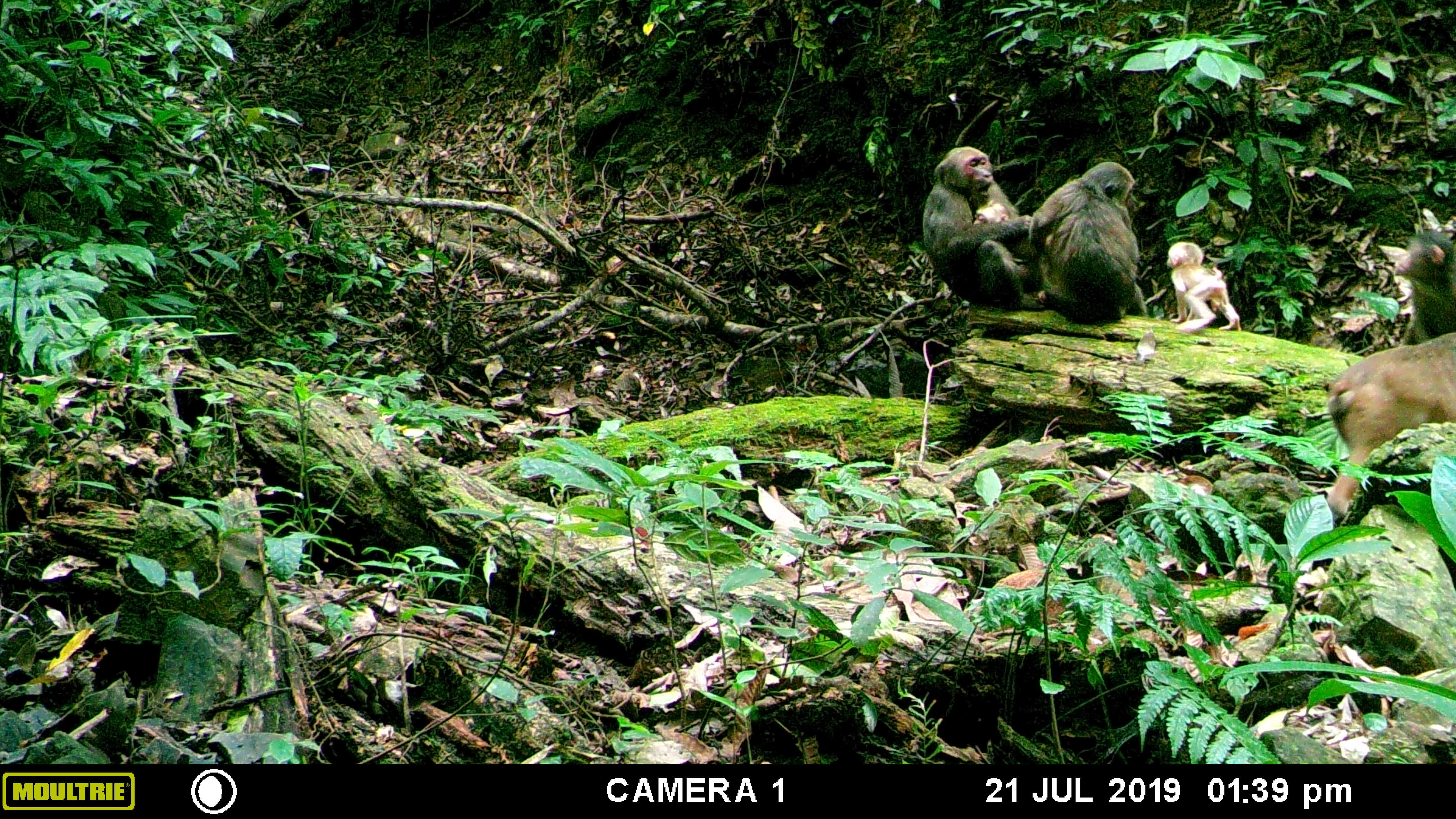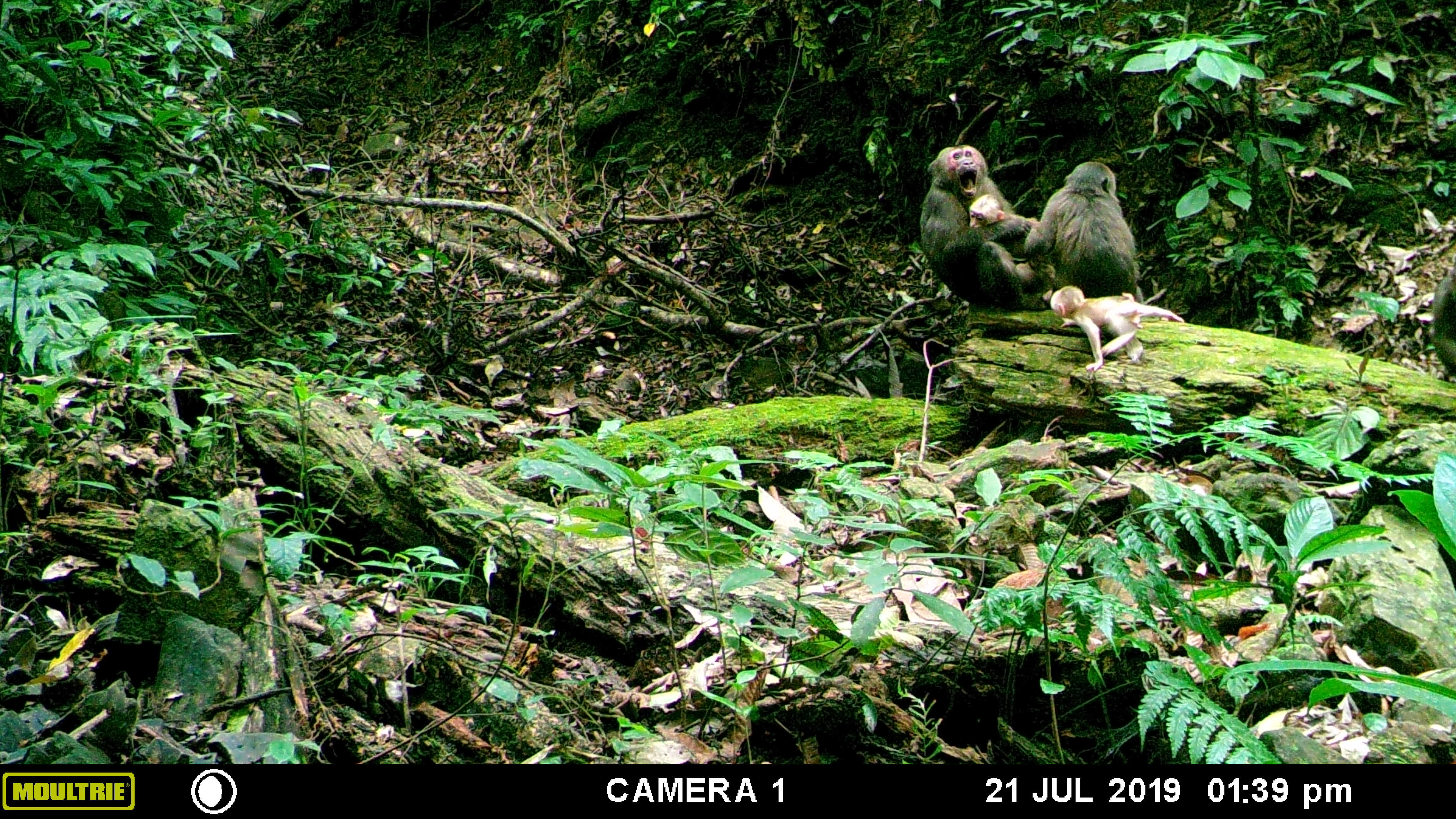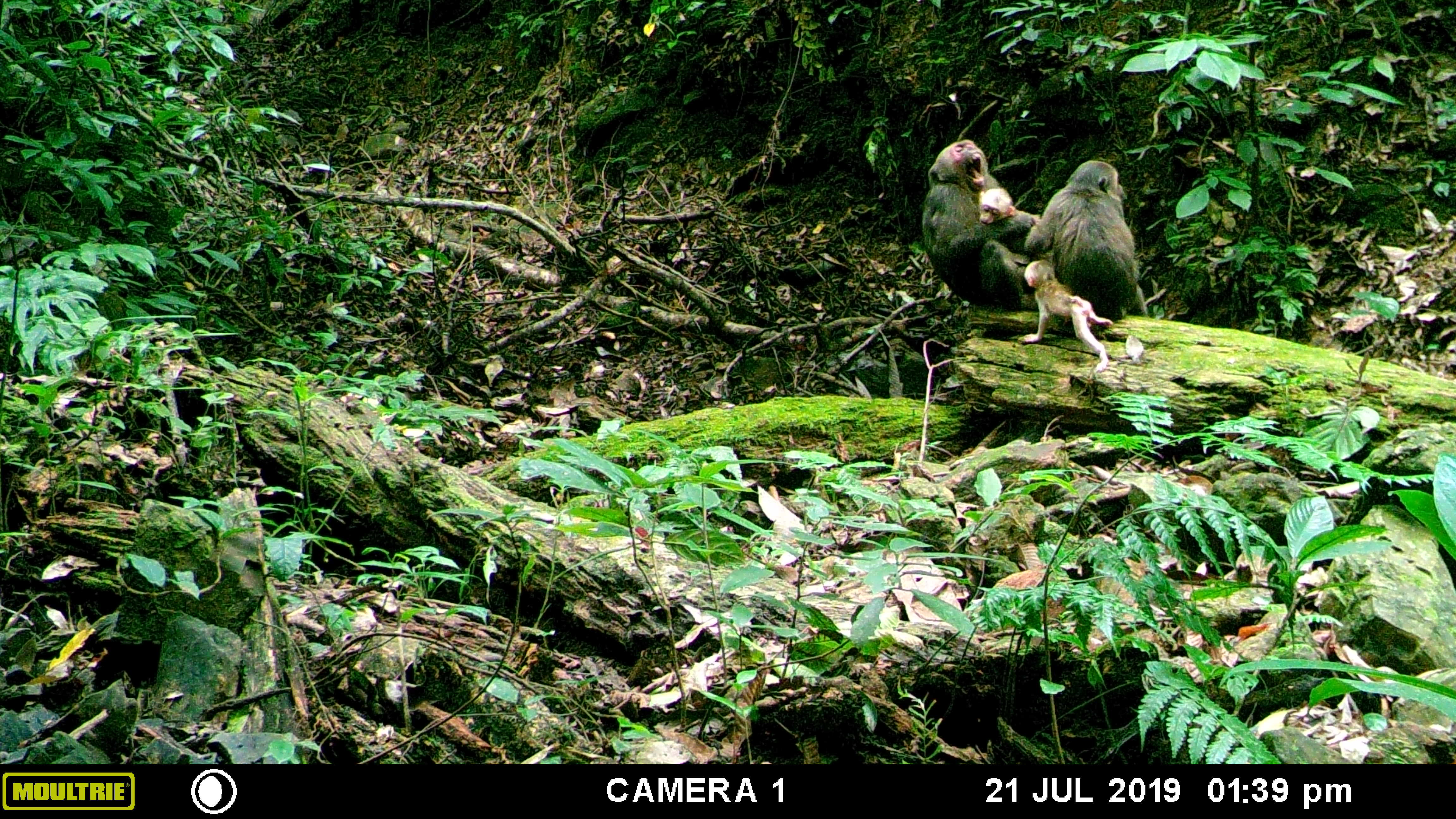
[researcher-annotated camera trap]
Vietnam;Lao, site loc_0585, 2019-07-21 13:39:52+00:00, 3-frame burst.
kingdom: Animalia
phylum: Chordata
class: Mammalia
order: Primates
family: Cercopithecidae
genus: Macaca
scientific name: Macaca arctoides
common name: stump-tailed macaque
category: stump tailed macaque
Stump tailed macaque (stump-tailed macaque) (Macaca arctoides). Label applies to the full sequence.